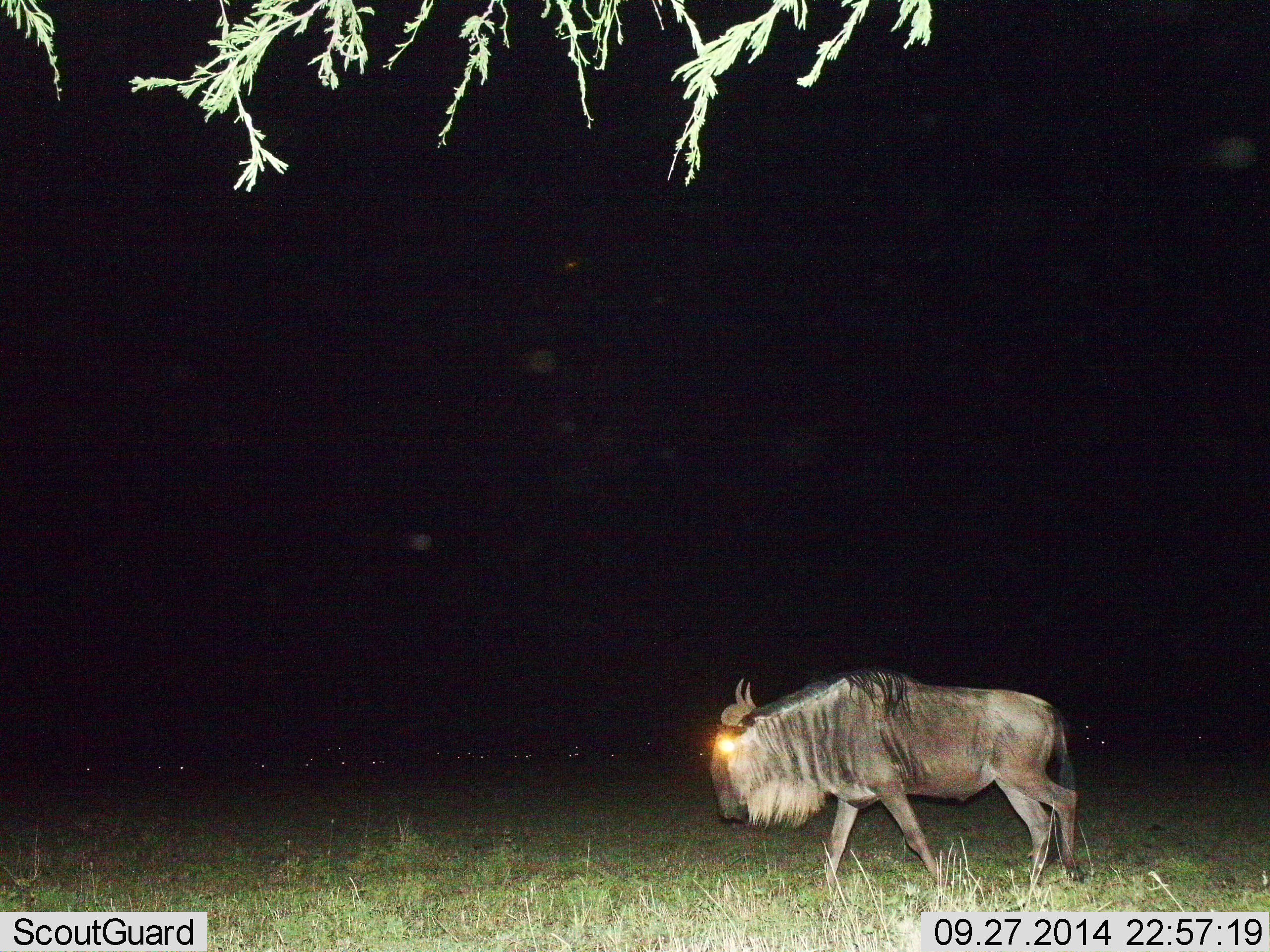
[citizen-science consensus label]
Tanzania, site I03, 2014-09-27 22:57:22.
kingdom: Animalia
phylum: Chordata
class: Mammalia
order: Artiodactyla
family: Bovidae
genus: Connochaetes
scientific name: Connochaetes taurinus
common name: blue wildebeest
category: wildebeest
Wildebeest (blue wildebeest) (Connochaetes taurinus), count 1. Behavior (volunteer vote fractions): standing 30%, resting 10%, moving 100%, interacting 0%. Young present (vote fraction): 0%. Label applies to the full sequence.